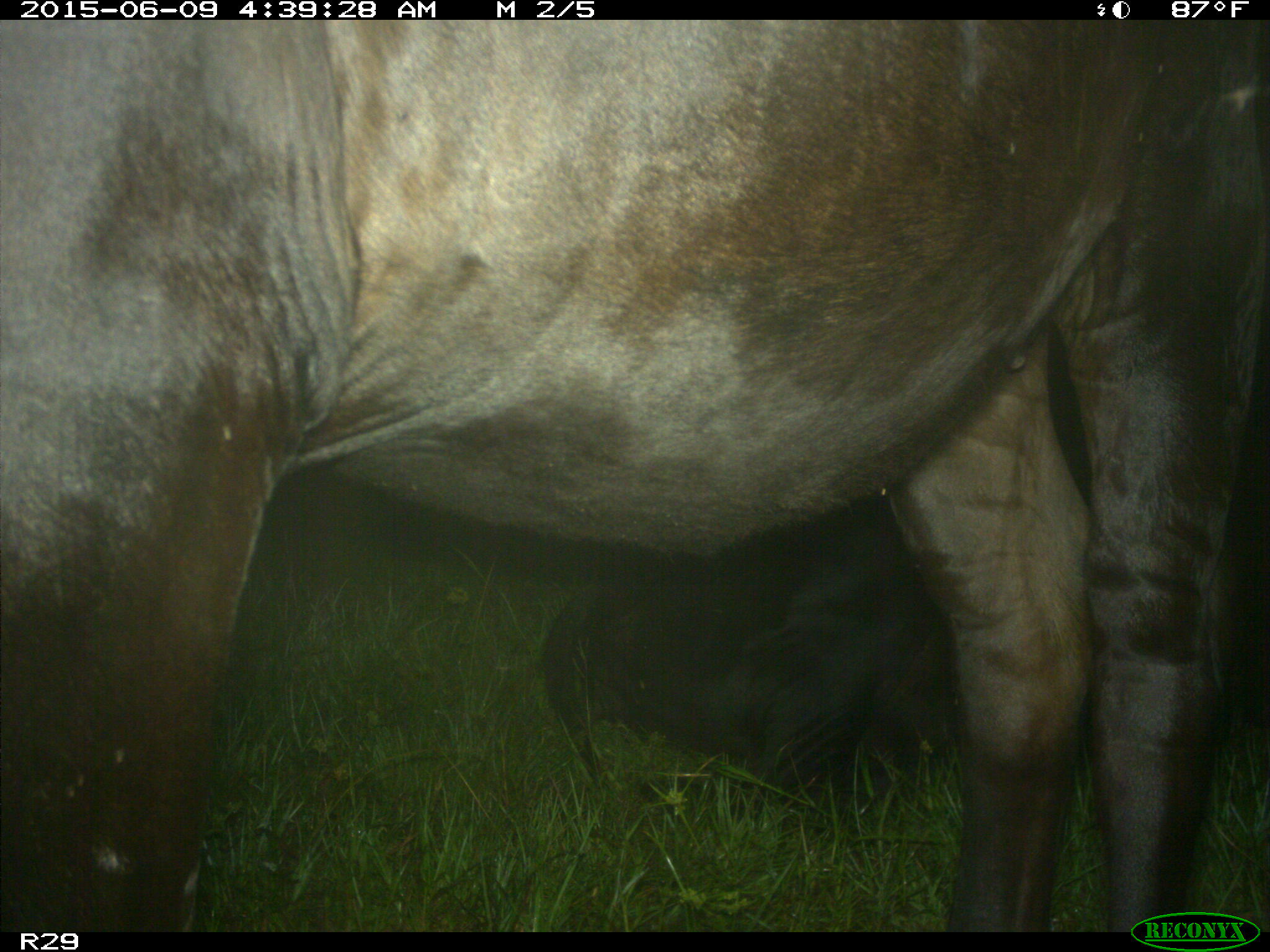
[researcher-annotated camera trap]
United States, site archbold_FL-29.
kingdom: Animalia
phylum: Chordata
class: Mammalia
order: Artiodactyla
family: Bovidae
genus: Bos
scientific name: Bos taurus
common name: domestic cow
Bos taurus (domestic cow).